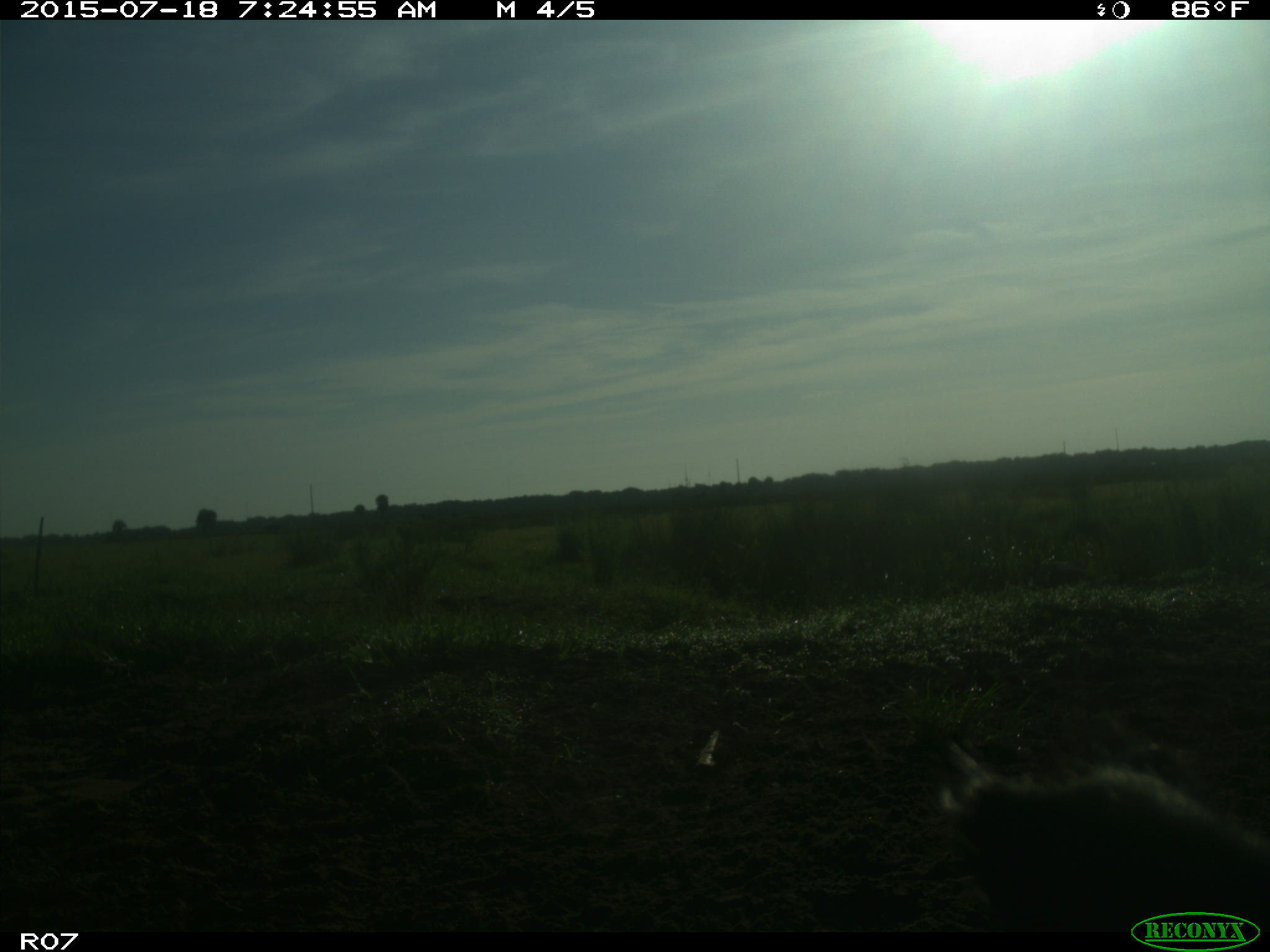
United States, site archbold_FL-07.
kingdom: Animalia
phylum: Chordata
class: Mammalia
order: Artiodactyla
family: Bovidae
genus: Bos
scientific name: Bos taurus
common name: domestic cow